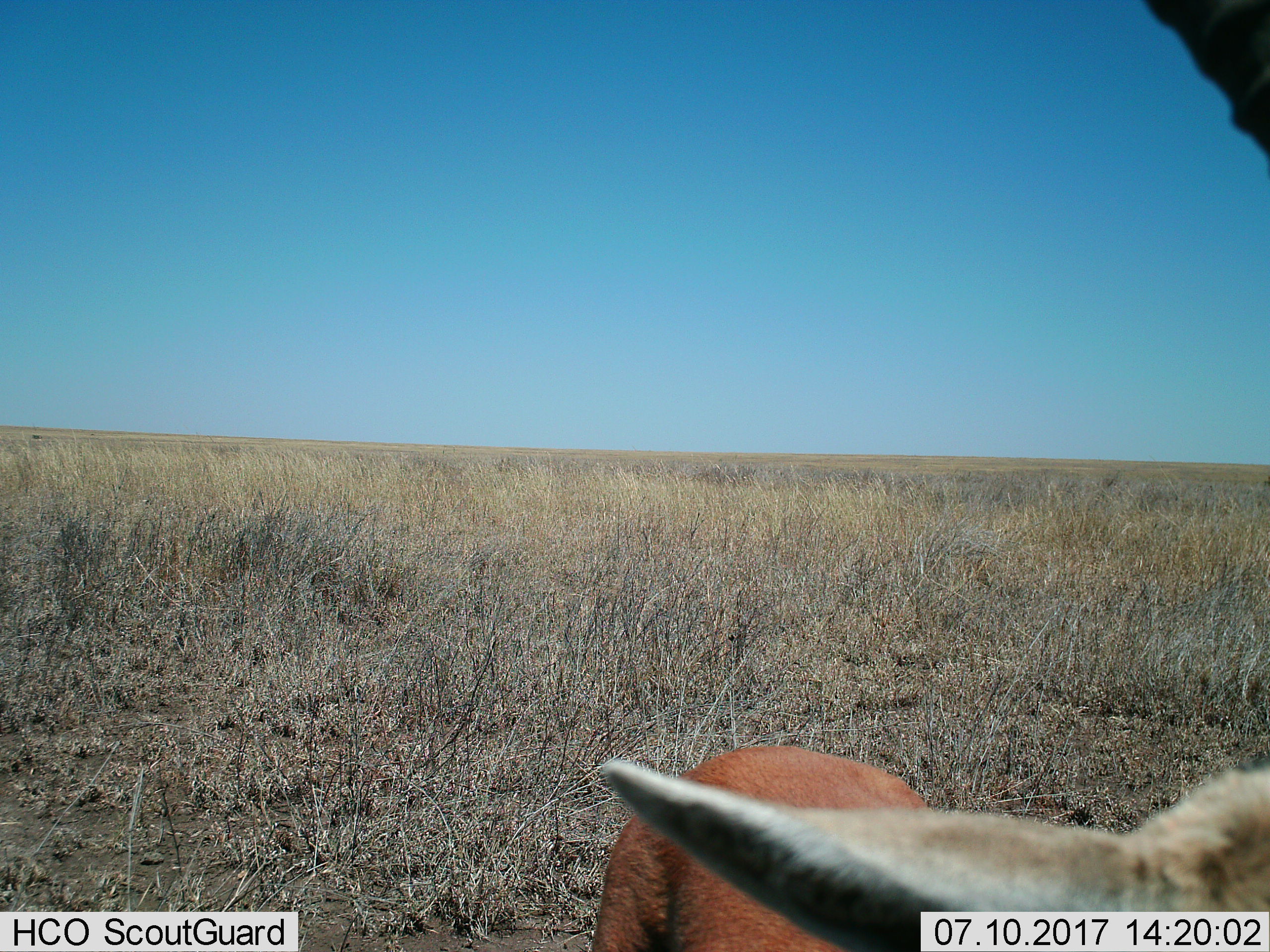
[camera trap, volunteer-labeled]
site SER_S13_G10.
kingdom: Animalia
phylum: Chordata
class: Mammalia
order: Artiodactyla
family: Bovidae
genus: Eudorcas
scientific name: Eudorcas thomsonii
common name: thomson's gazelle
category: gazellethomsons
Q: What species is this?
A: Gazellethomsons (thomson's gazelle) (Eudorcas thomsonii).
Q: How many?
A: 1.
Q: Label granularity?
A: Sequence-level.